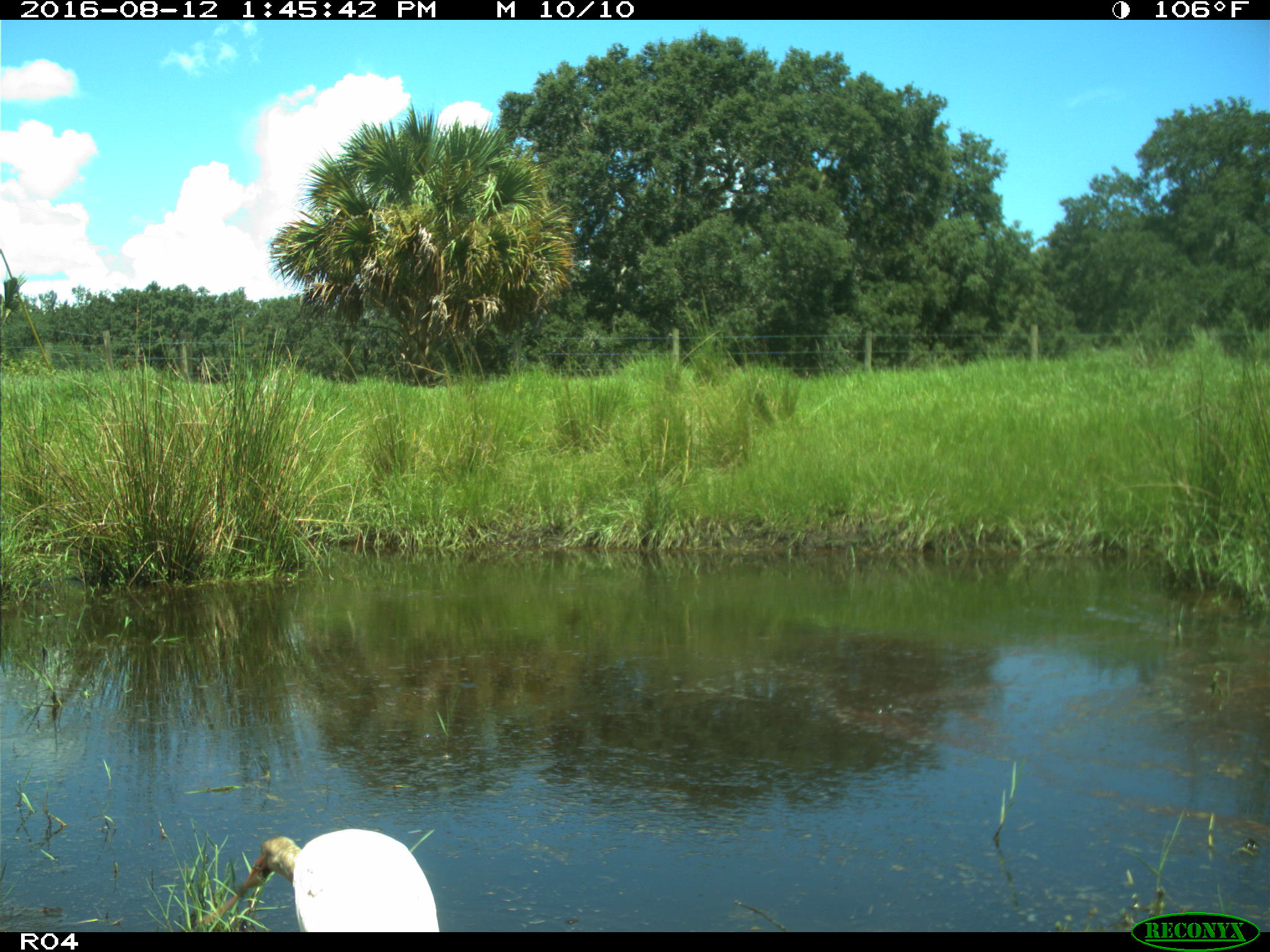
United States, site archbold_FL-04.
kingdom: Animalia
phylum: Chordata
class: Aves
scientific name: Aves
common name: birds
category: unidentified bird